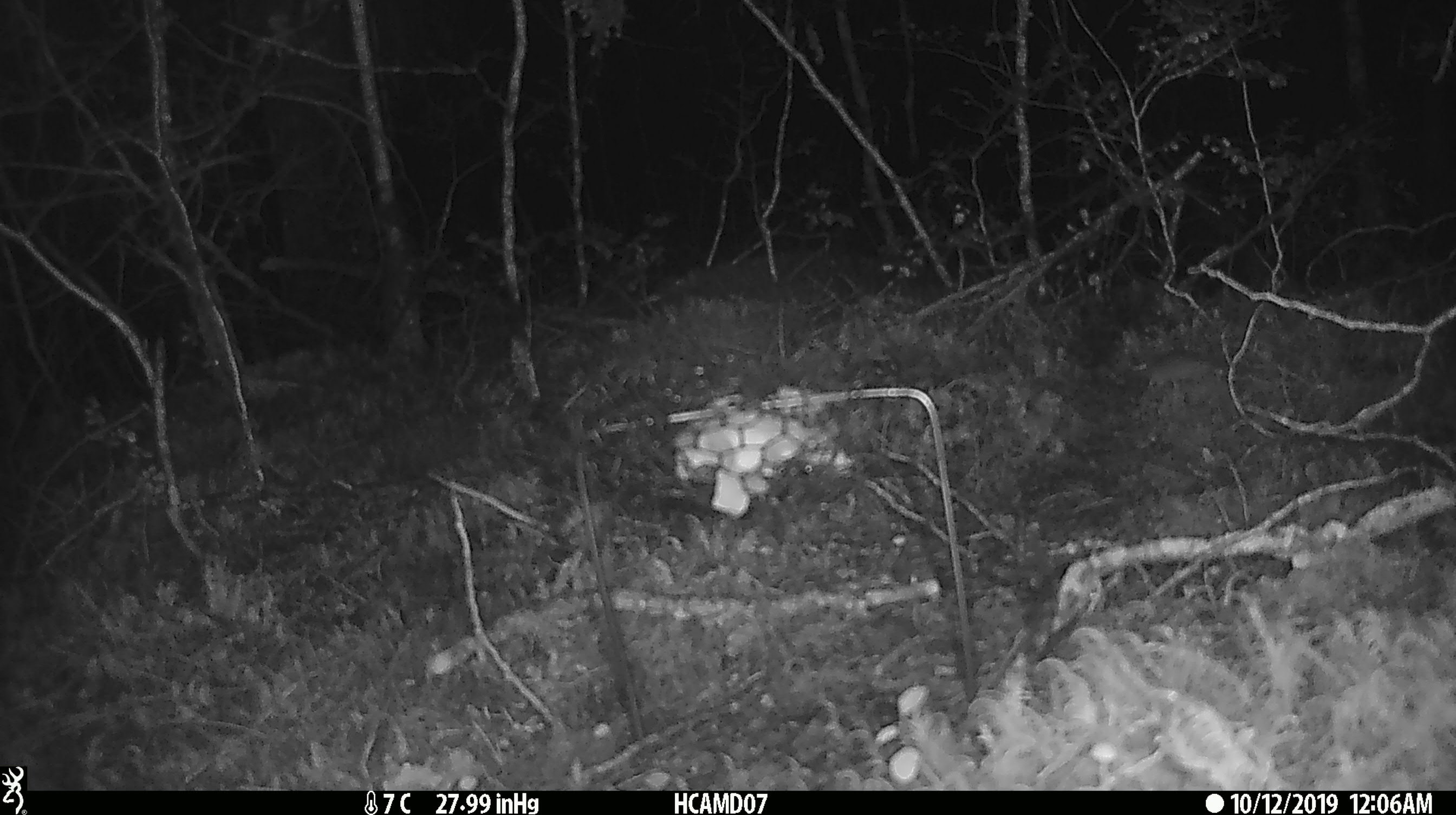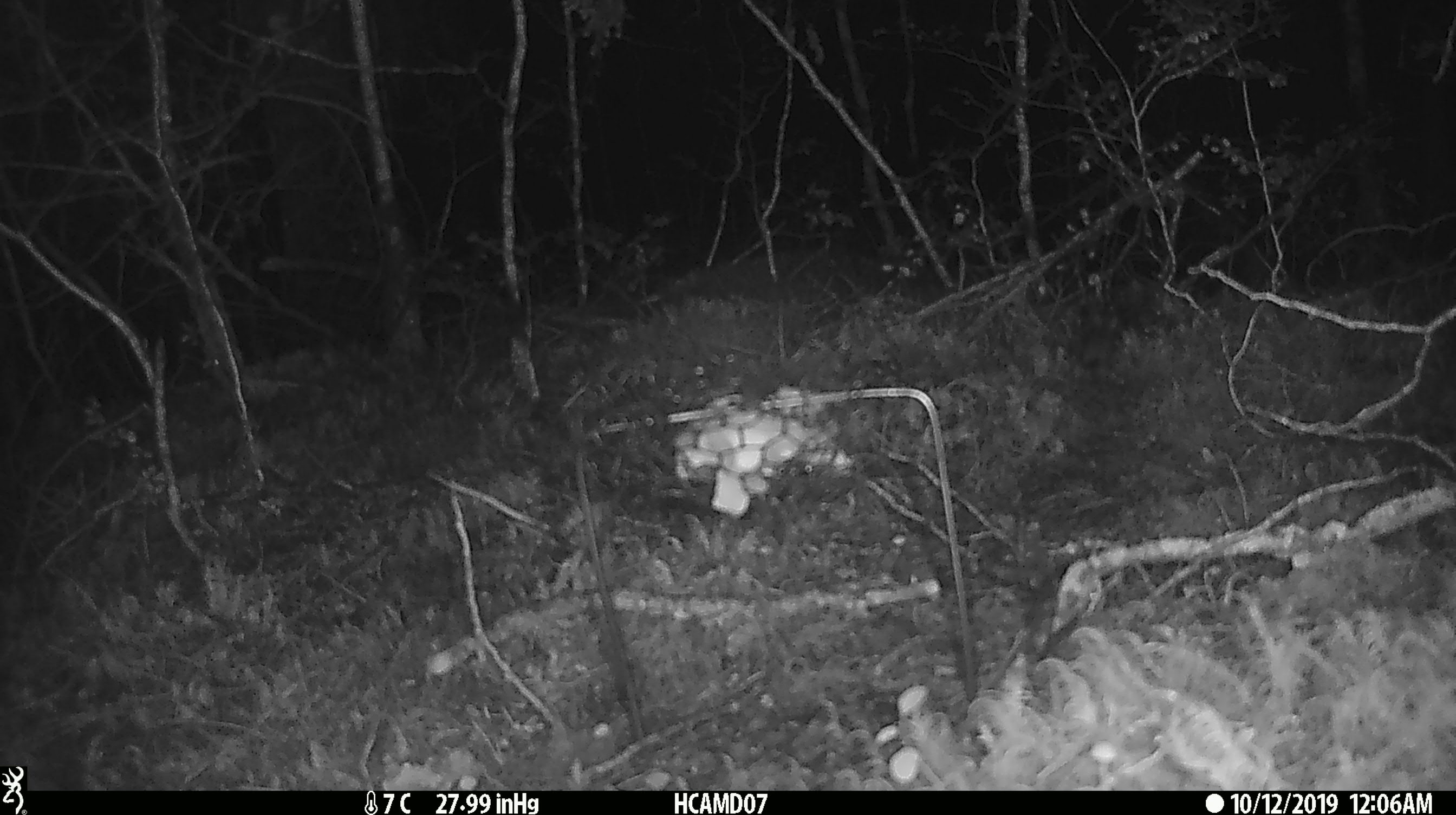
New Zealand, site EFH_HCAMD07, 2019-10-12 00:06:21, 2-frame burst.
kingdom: Animalia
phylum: Chordata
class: Mammalia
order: Rodentia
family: Muridae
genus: Mus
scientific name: Mus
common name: mouse